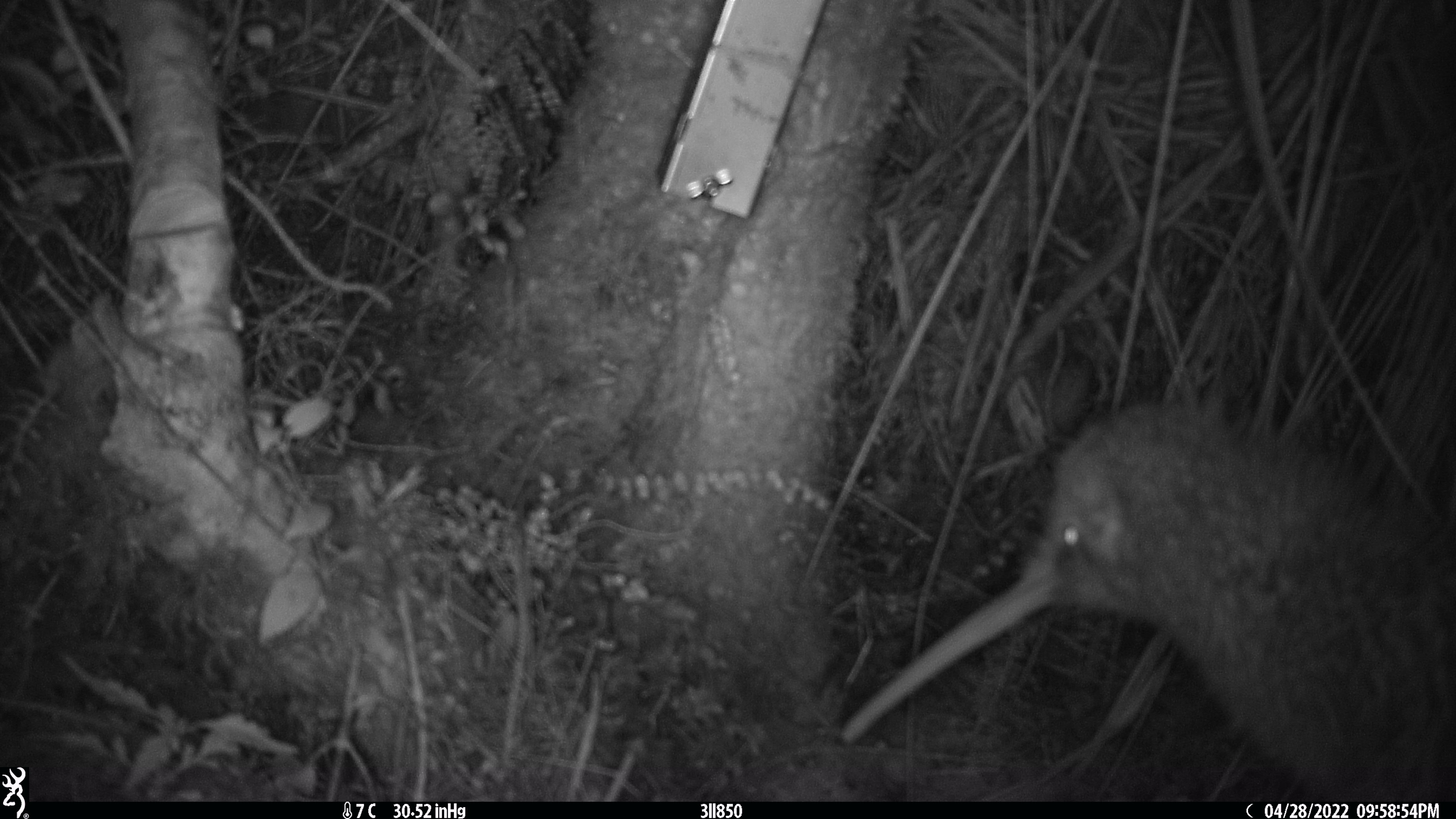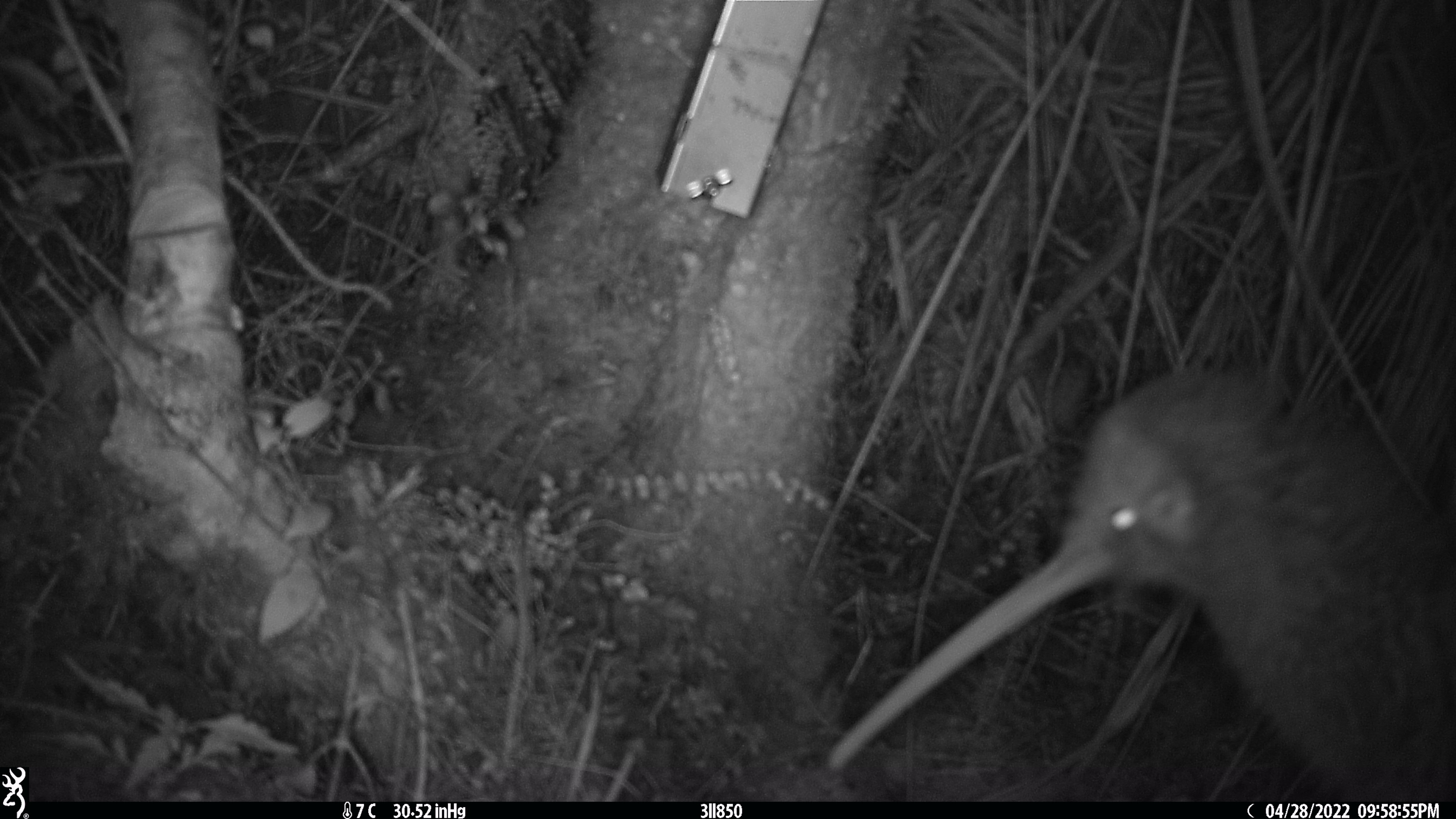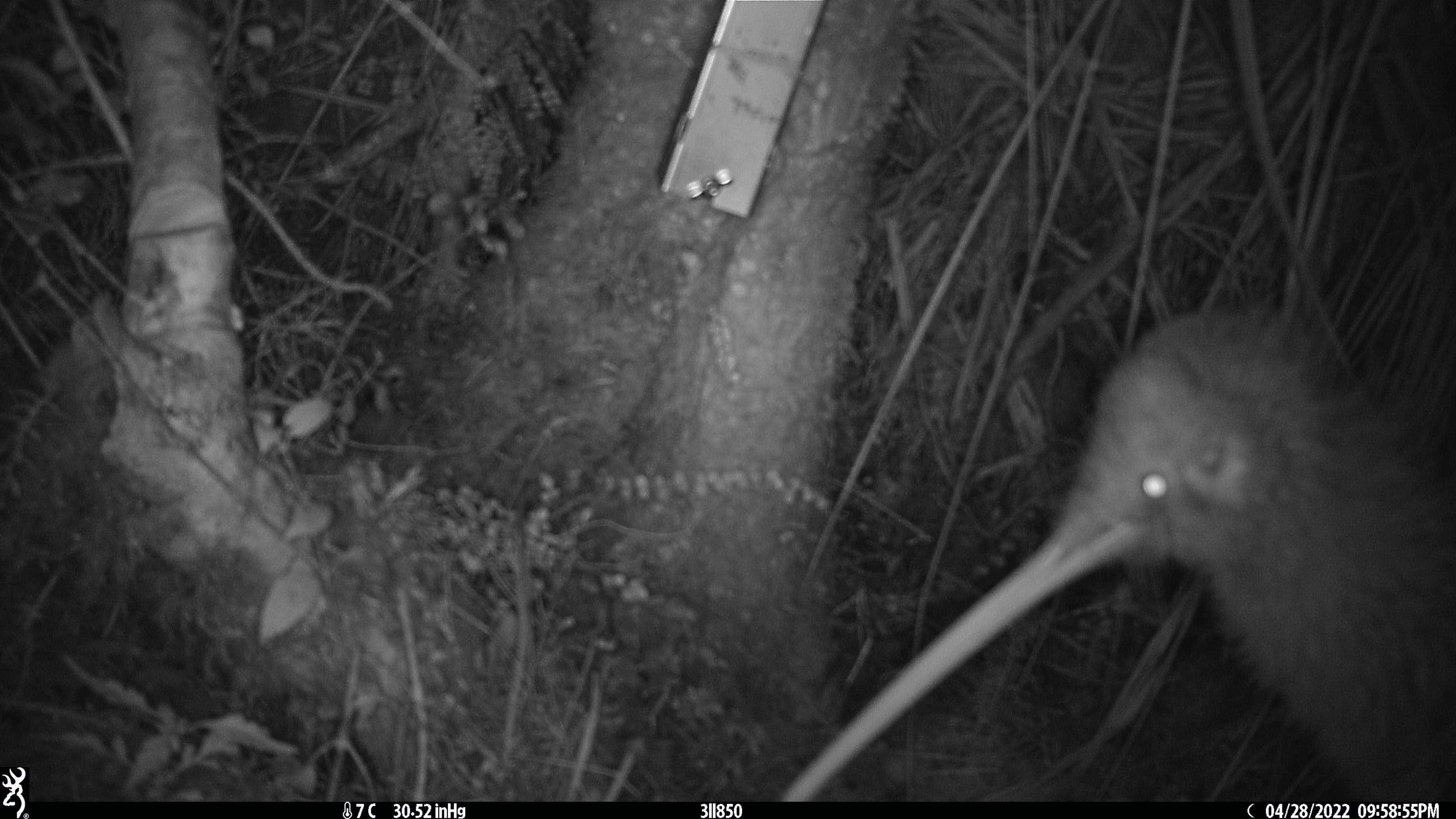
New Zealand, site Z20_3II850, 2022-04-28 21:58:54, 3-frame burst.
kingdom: Animalia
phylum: Chordata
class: Aves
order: Apterygiformes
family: Apterygidae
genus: Apteryx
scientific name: Apteryx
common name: kiwi